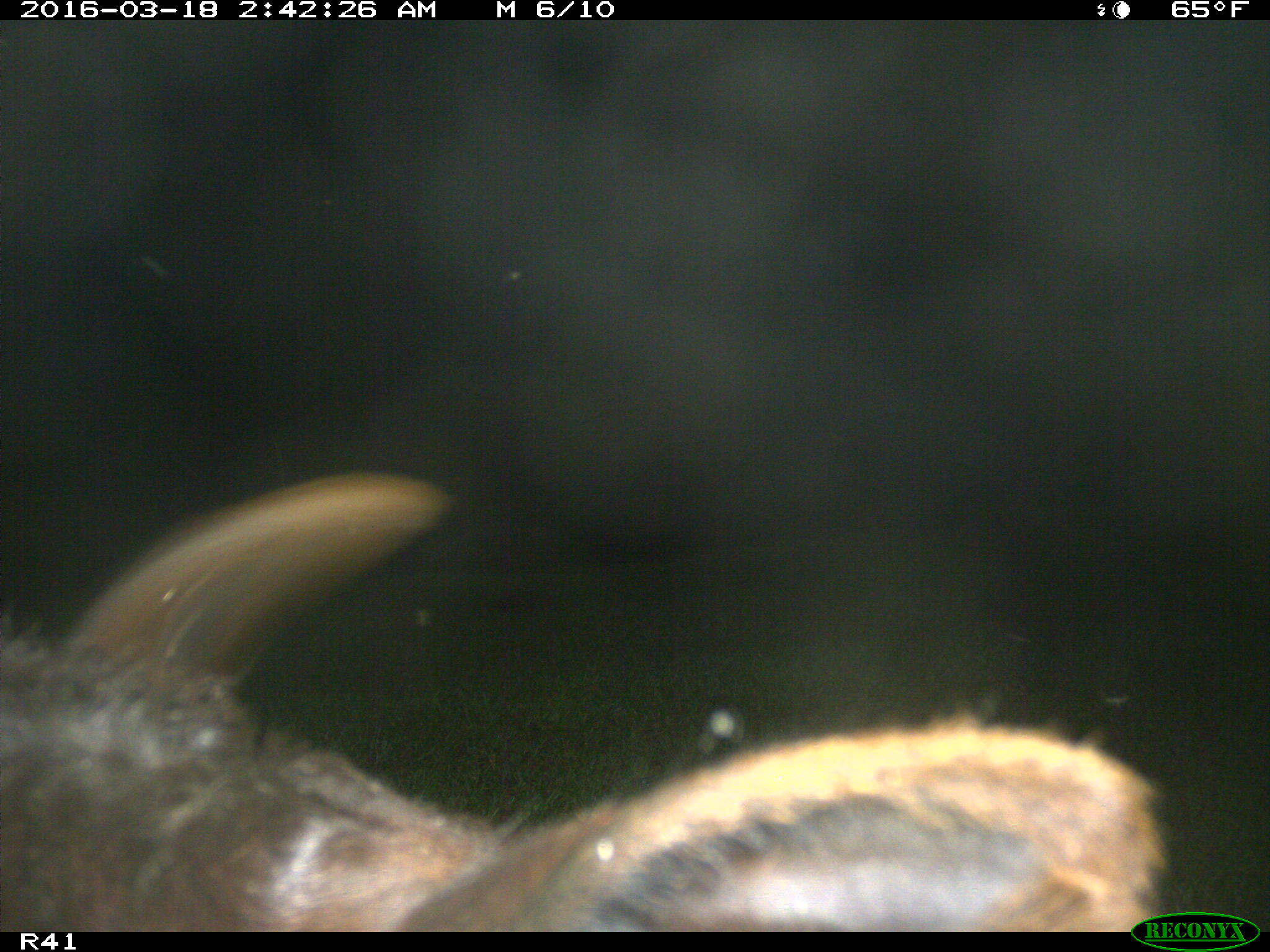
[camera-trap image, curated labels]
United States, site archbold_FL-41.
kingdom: Animalia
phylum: Chordata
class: Mammalia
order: Artiodactyla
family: Bovidae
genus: Bos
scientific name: Bos taurus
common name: domestic cow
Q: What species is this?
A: Bos taurus (domestic cow).